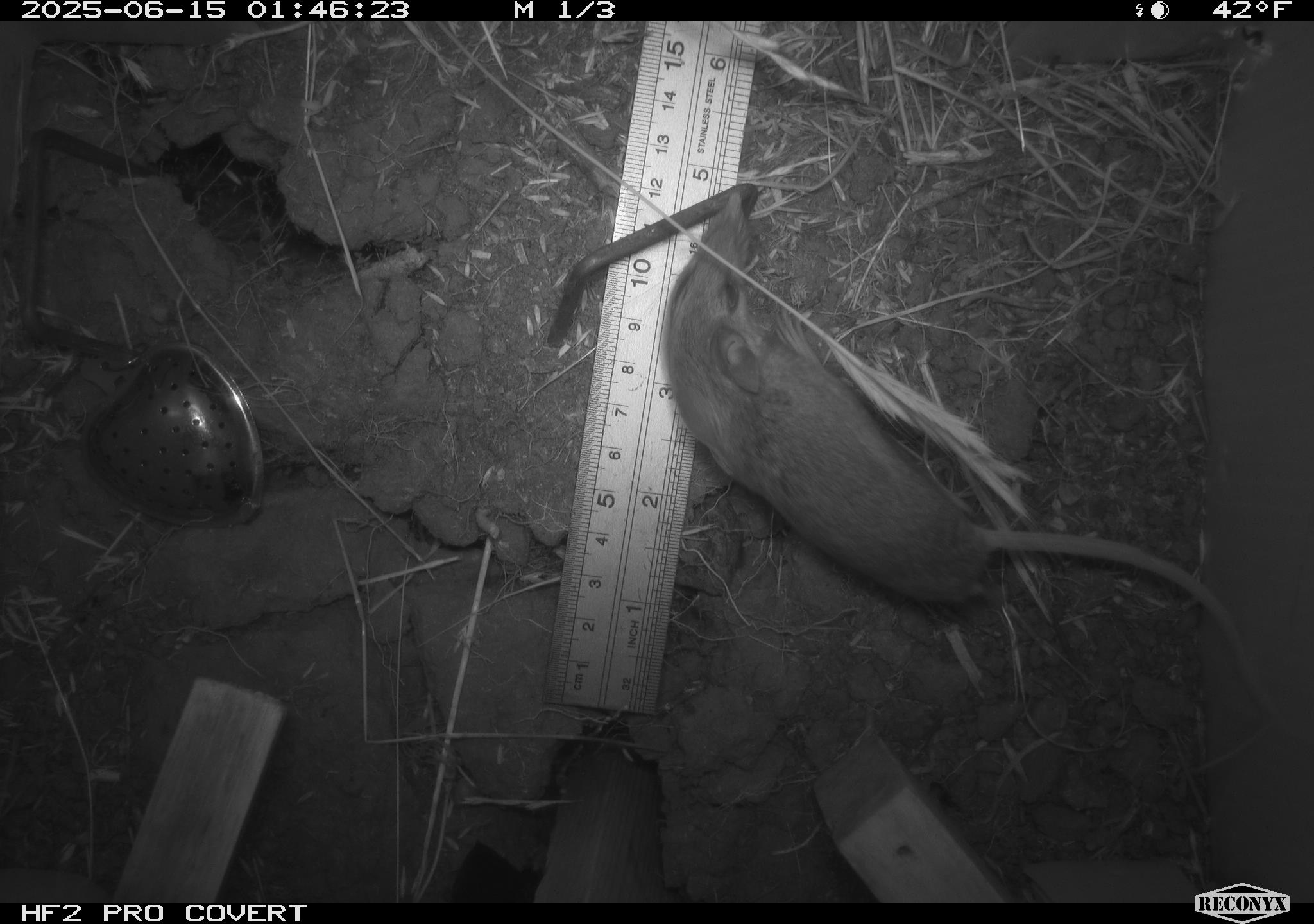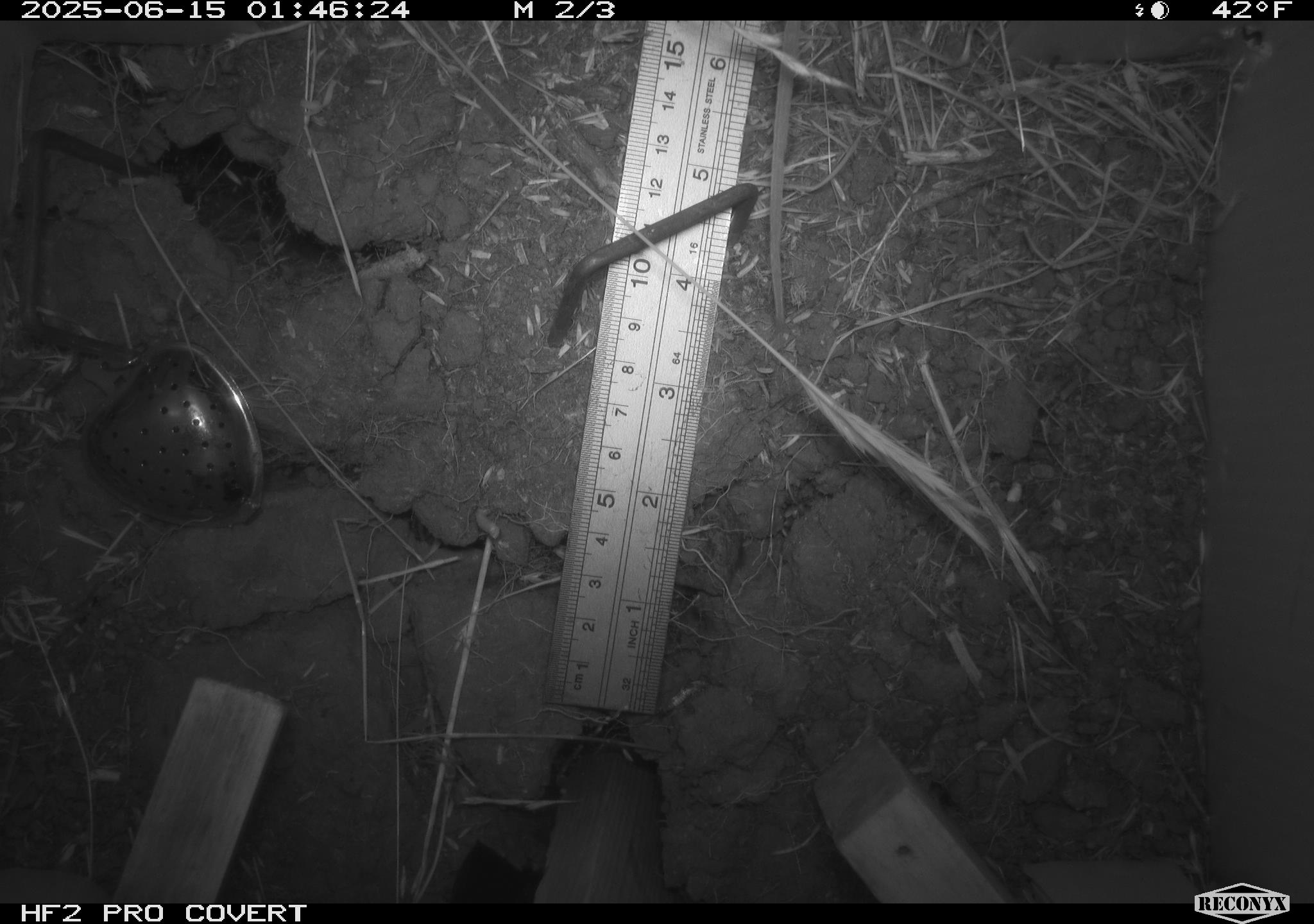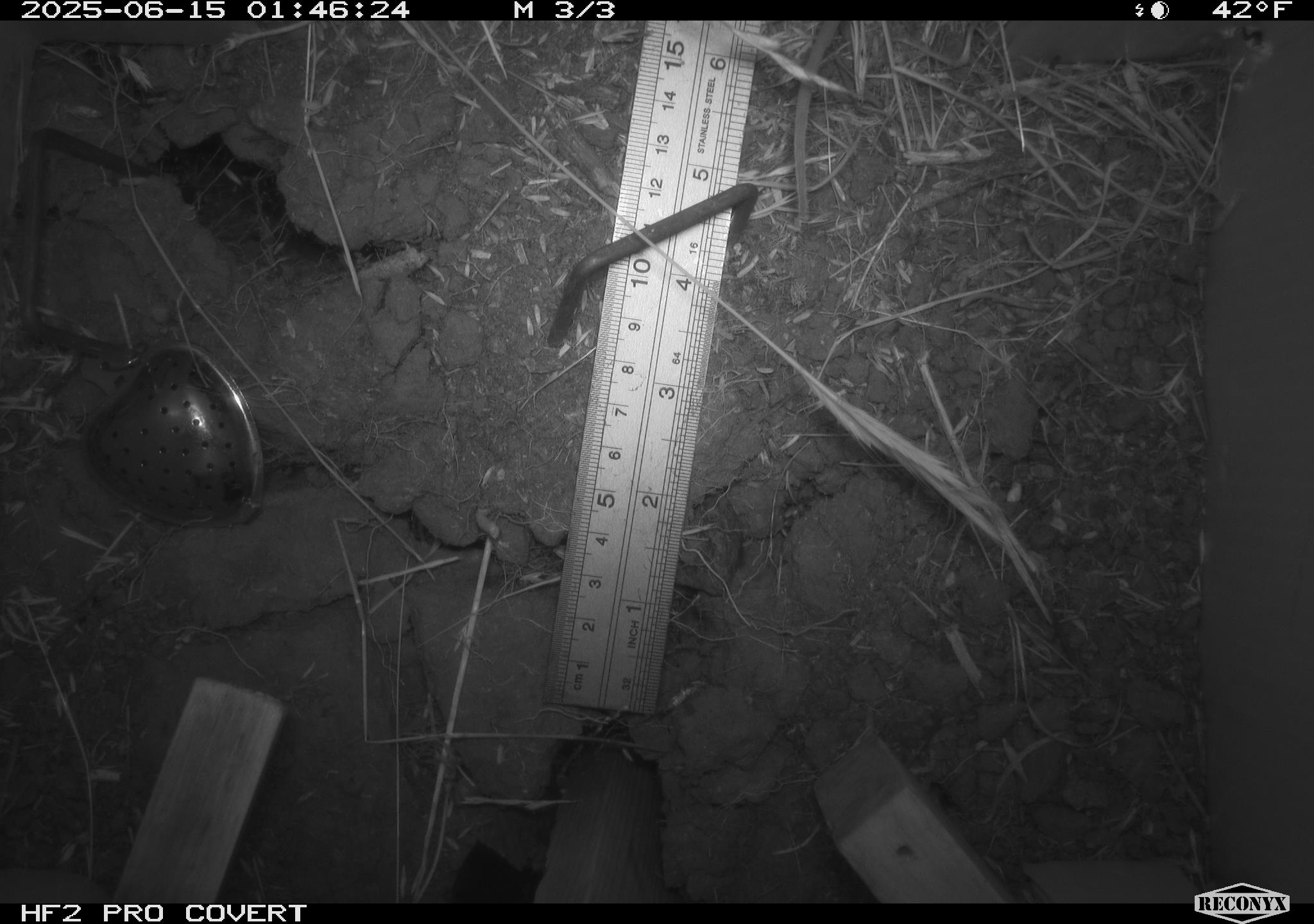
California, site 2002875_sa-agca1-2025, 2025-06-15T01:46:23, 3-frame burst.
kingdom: Animalia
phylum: Chordata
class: Mammalia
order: Rodentia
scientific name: Rodentia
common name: mouse species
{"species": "mouse species (Rodentia)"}